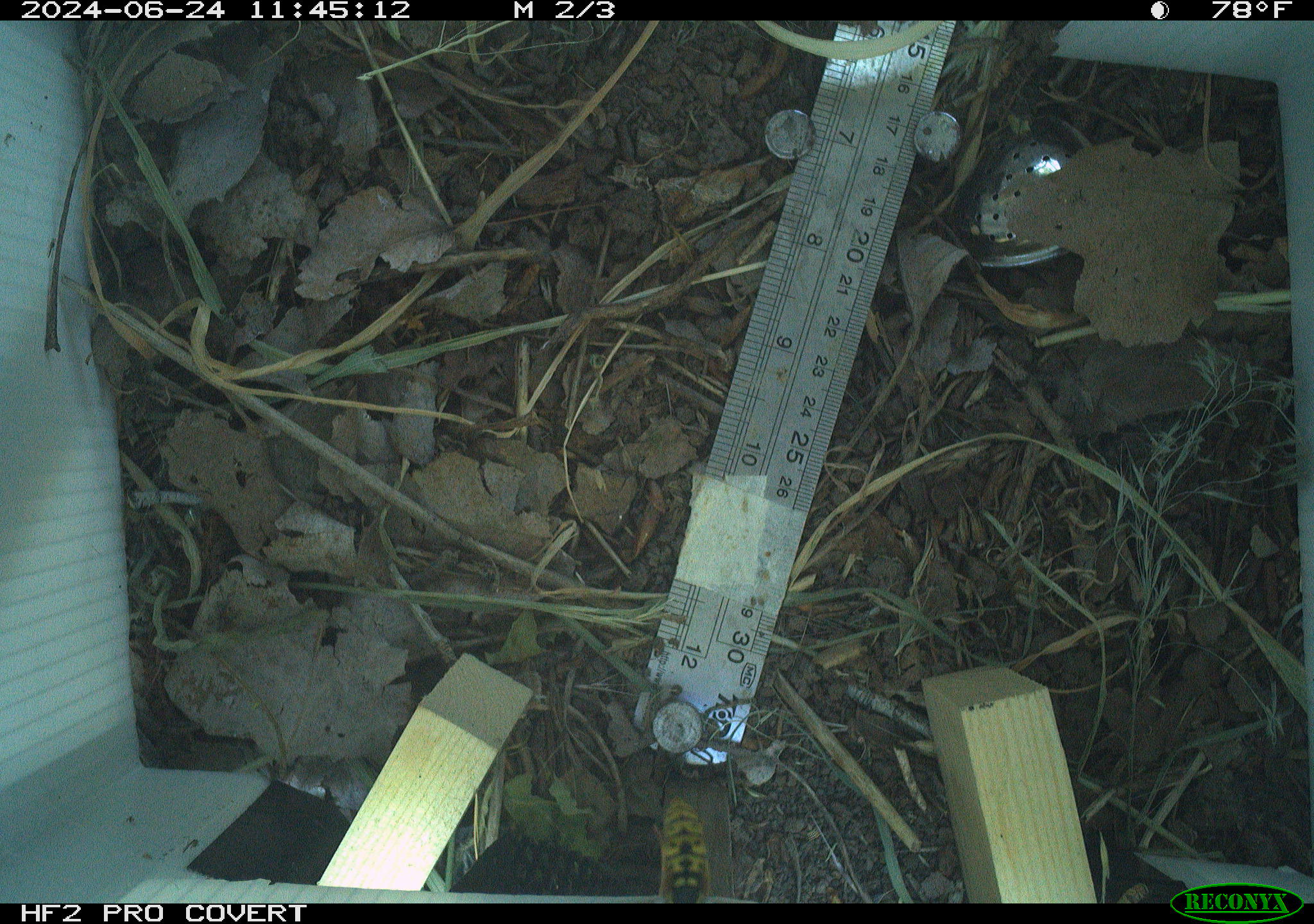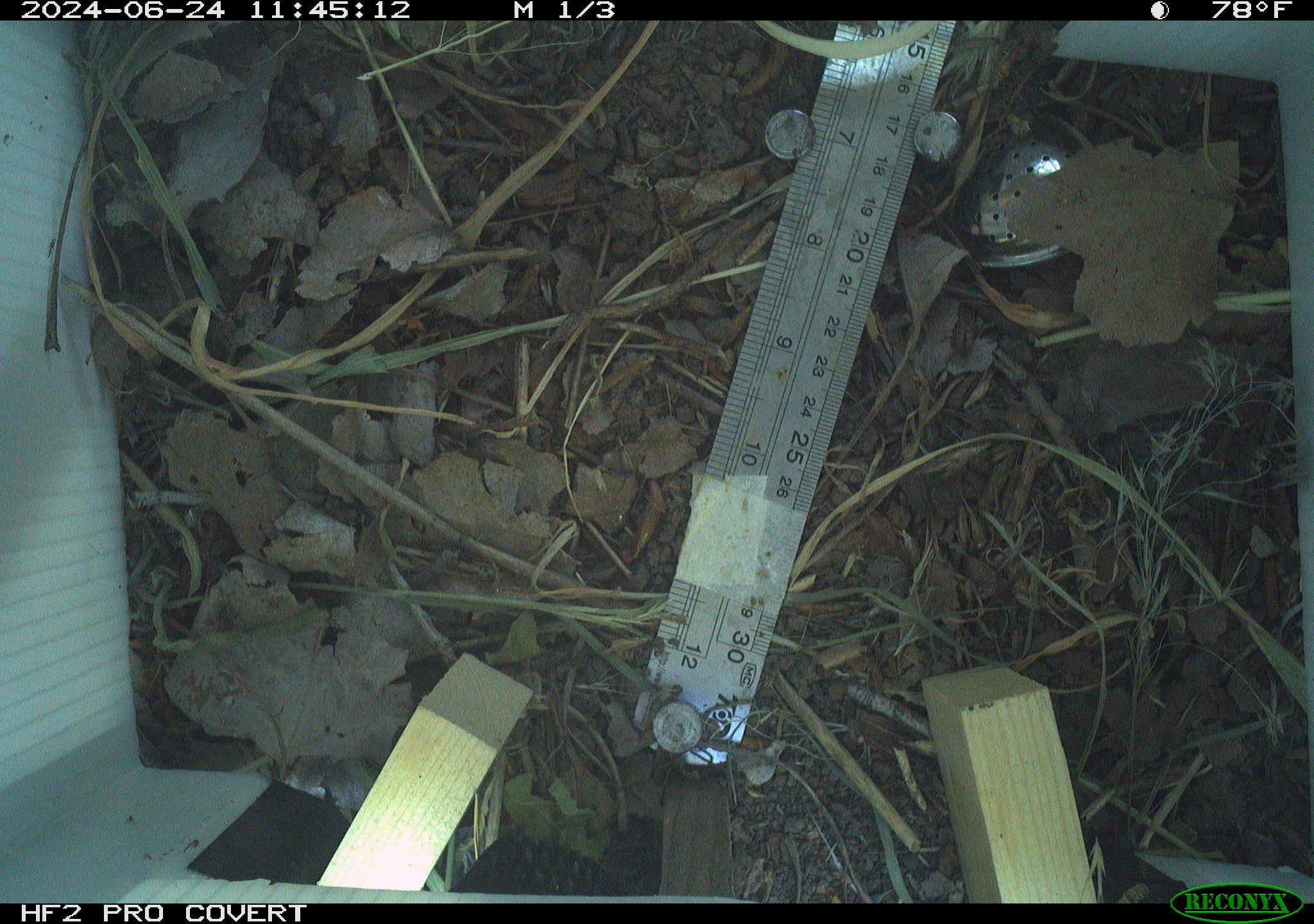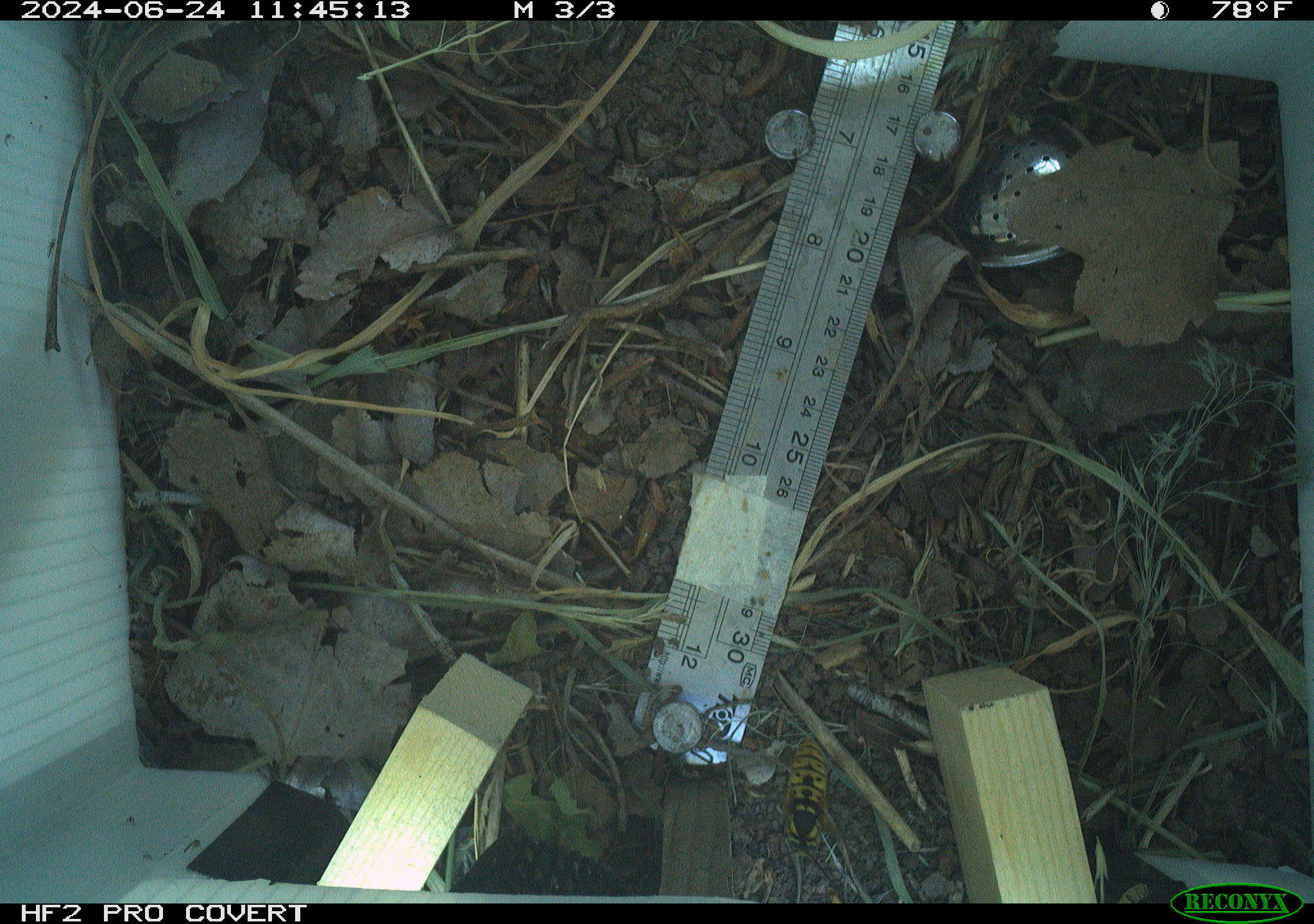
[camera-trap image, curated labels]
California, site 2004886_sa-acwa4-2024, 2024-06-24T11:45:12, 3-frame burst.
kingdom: Animalia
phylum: Arthropoda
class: Insecta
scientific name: Insecta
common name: insect